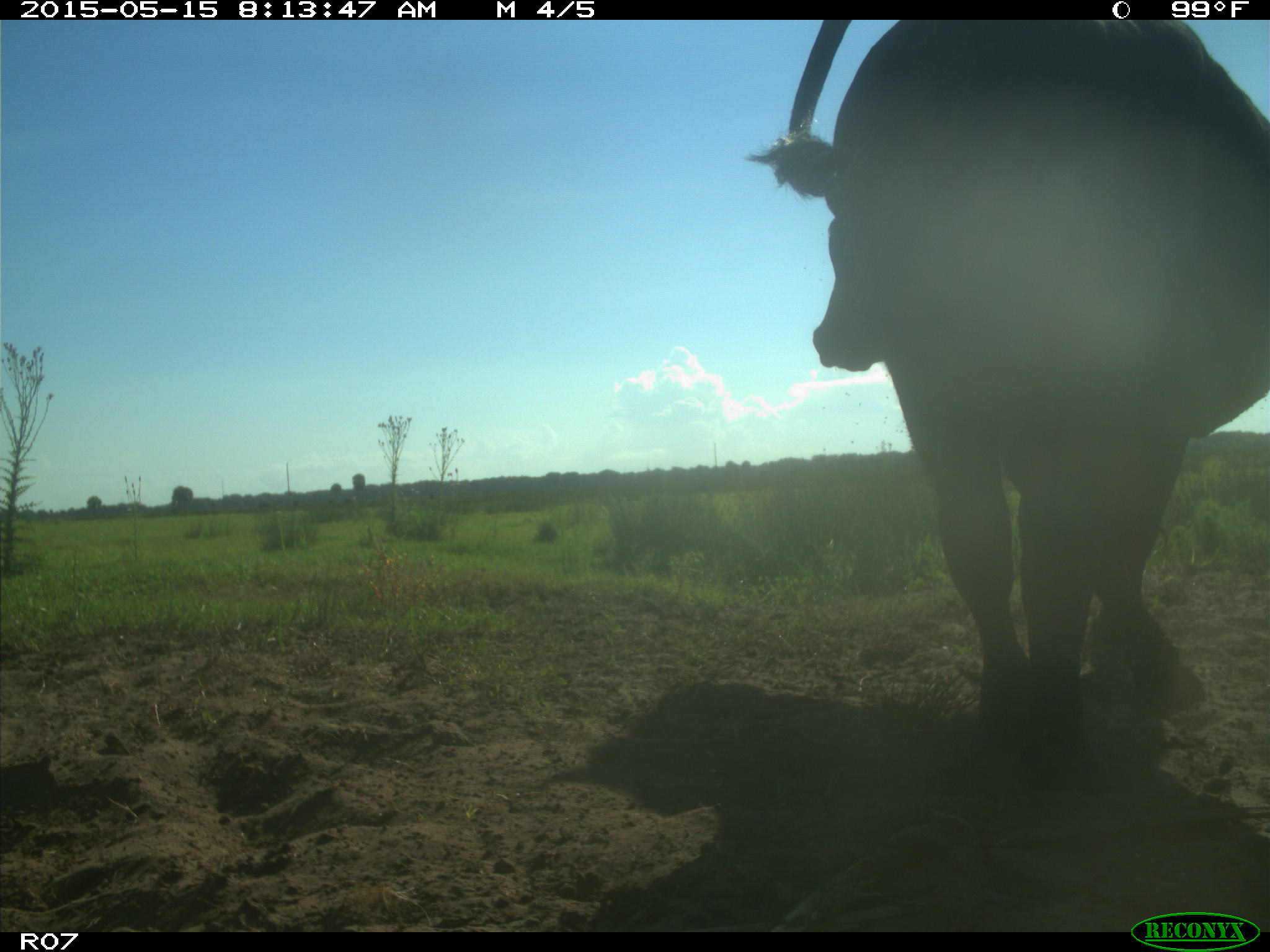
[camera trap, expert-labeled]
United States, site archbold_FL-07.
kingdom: Animalia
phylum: Chordata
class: Mammalia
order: Artiodactyla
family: Bovidae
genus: Bos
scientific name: Bos taurus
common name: domestic cow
Bos taurus (domestic cow).